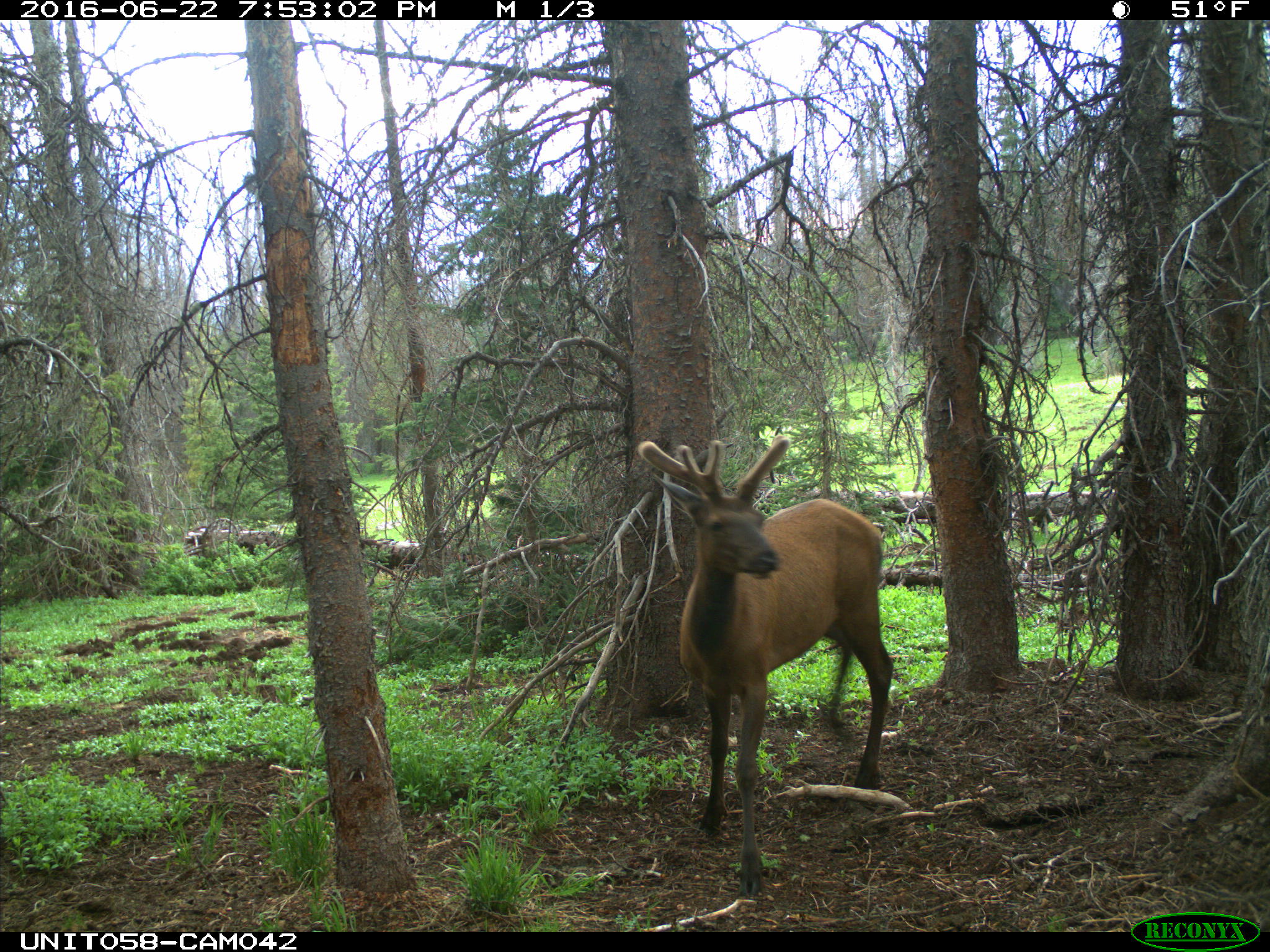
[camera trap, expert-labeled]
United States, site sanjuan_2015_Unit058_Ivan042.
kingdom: Animalia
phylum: Chordata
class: Mammalia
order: Artiodactyla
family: Cervidae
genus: Cervus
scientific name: Cervus elaphus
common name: red deer